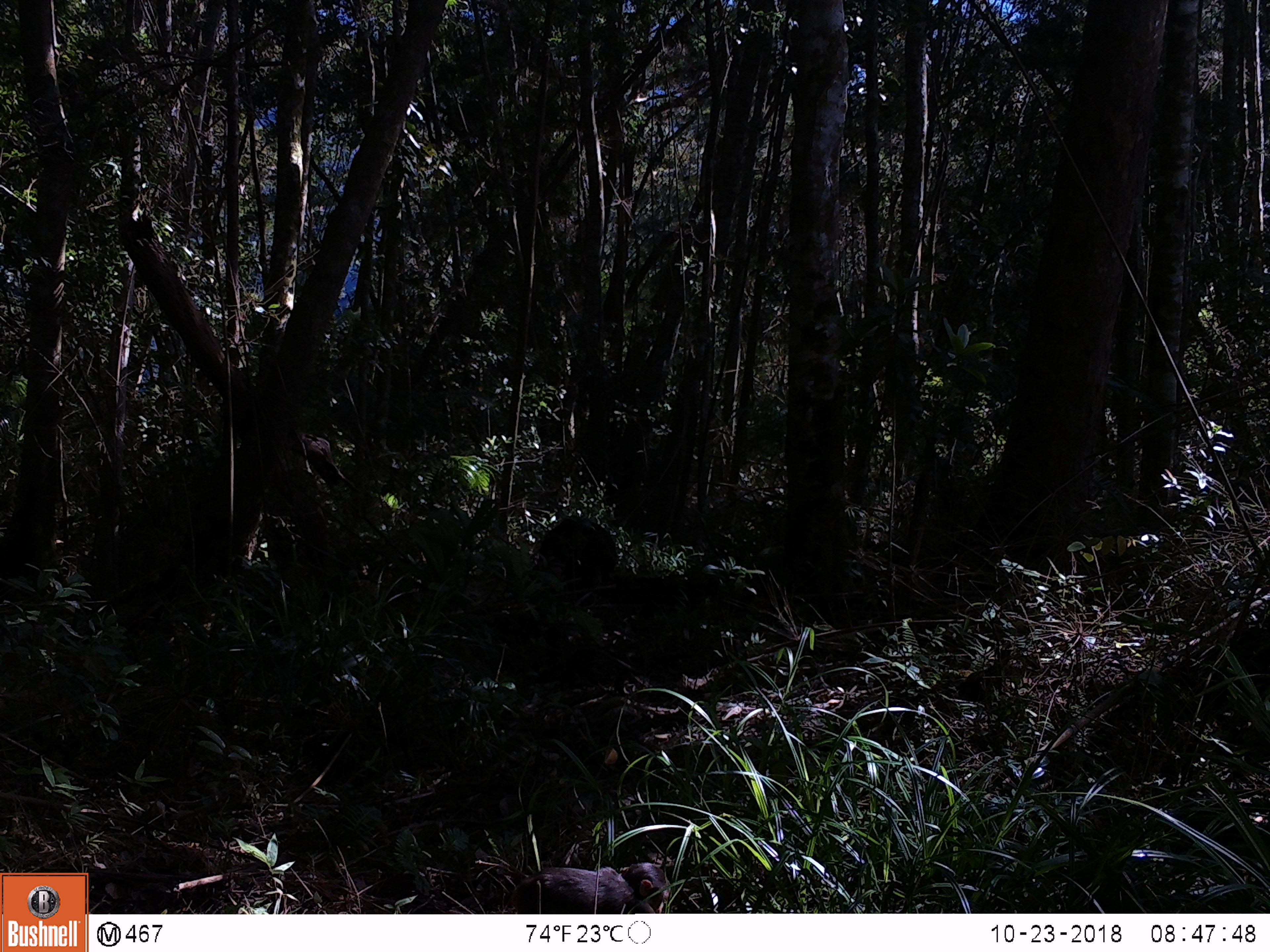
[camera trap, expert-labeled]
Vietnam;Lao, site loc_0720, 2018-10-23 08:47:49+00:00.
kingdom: Animalia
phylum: Chordata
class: Mammalia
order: Primates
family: Cercopithecidae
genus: Macaca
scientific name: Macaca arctoides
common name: stump-tailed macaque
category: stump tailed macaque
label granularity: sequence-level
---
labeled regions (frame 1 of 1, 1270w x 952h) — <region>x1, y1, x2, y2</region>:
stump tailed macaque: <region>509, 861, 671, 914</region>; <region>539, 517, 618, 577</region>